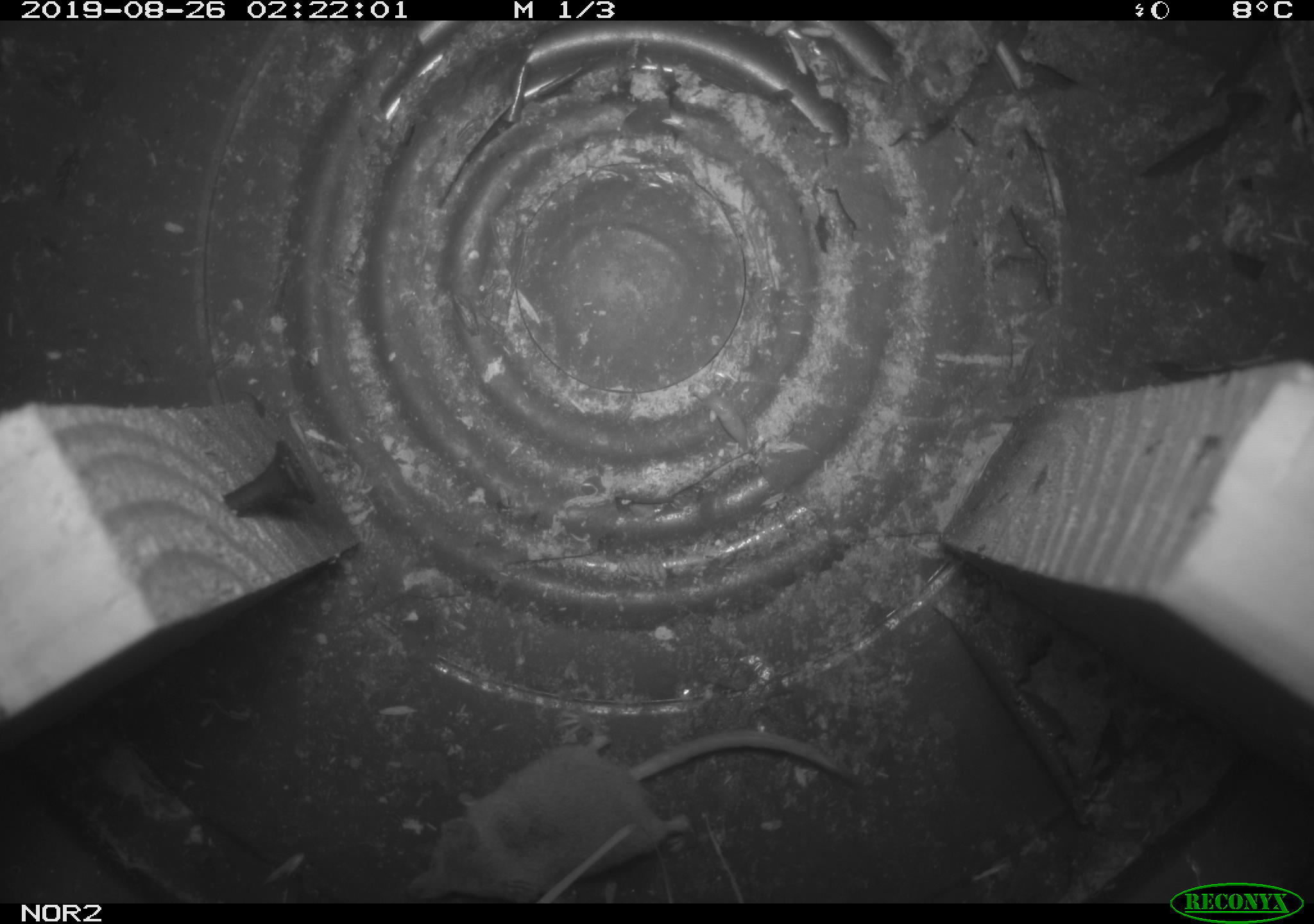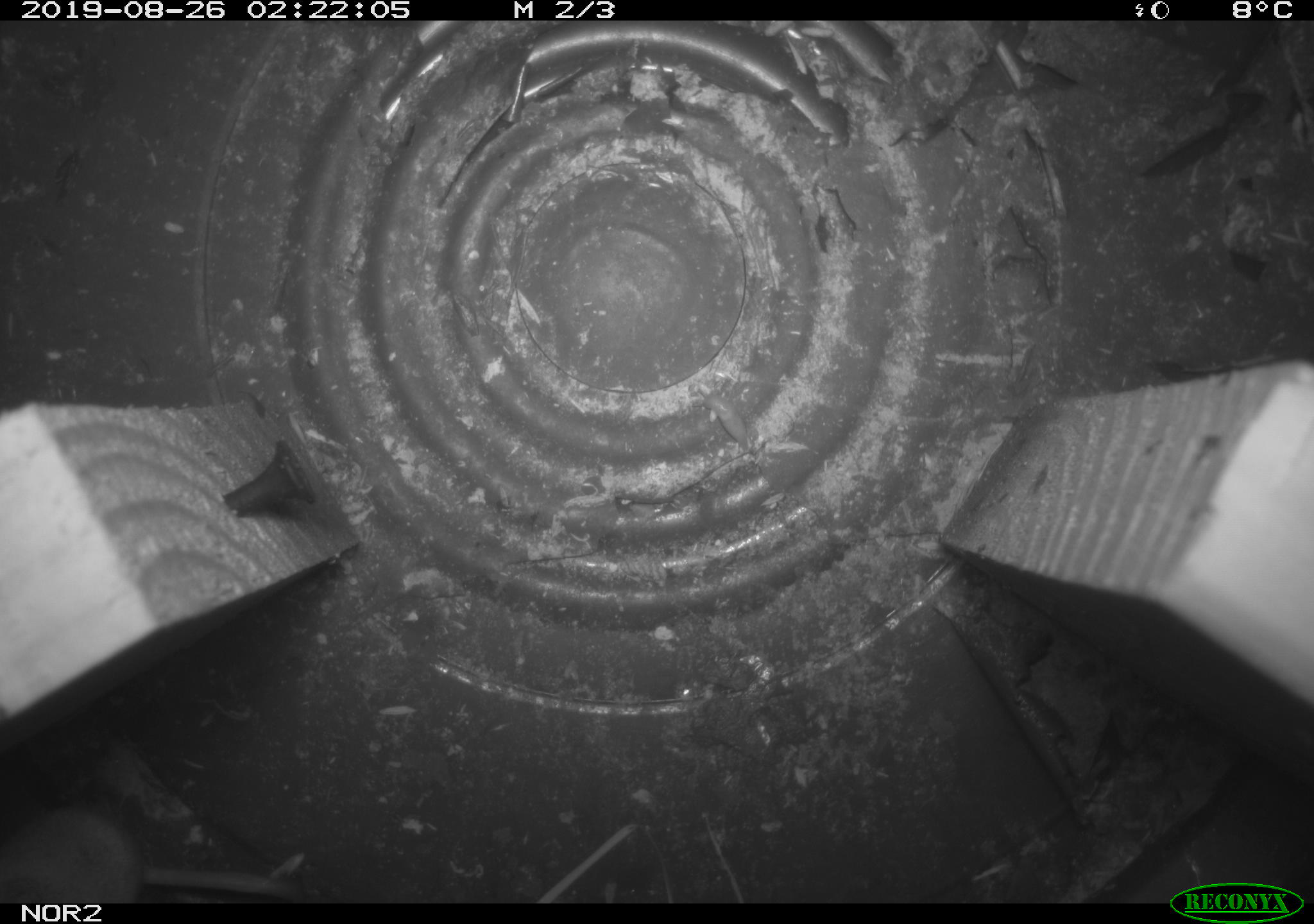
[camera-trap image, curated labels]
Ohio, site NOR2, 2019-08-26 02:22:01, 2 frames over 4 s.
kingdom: Animalia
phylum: Chordata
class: Mammalia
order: Eulipotyphla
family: Soricidae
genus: Sorex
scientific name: Sorex cinereus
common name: masked shrew